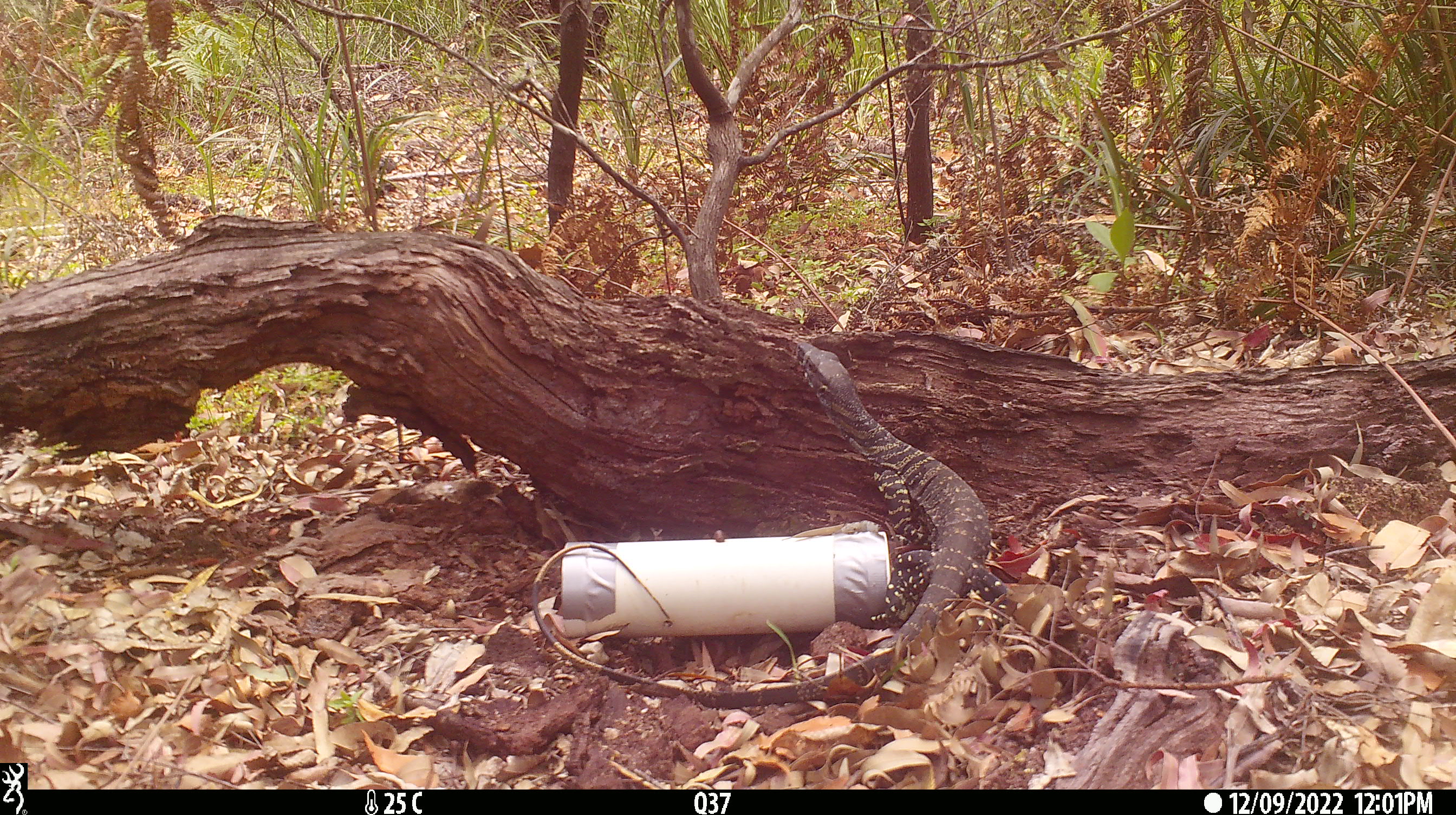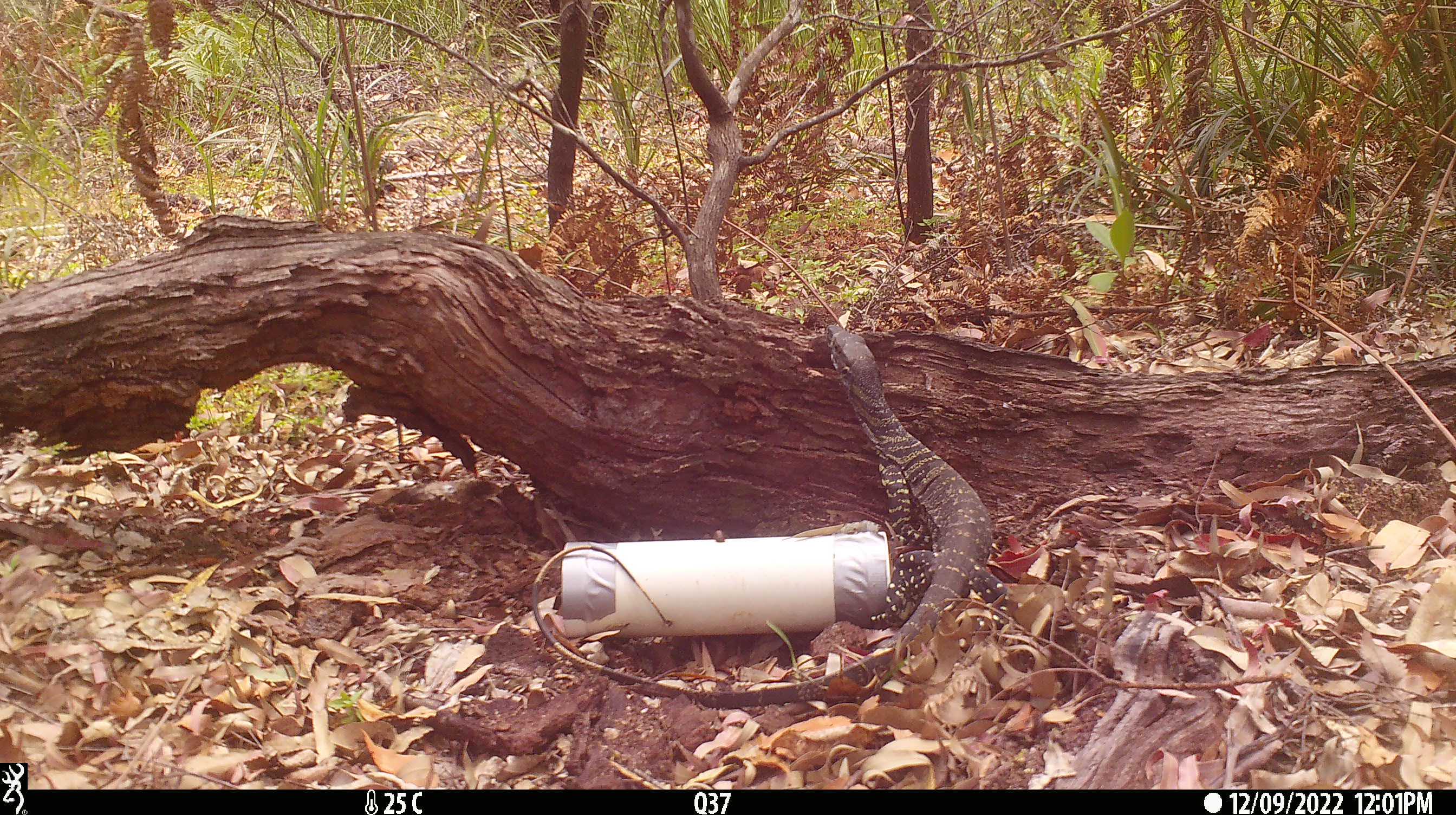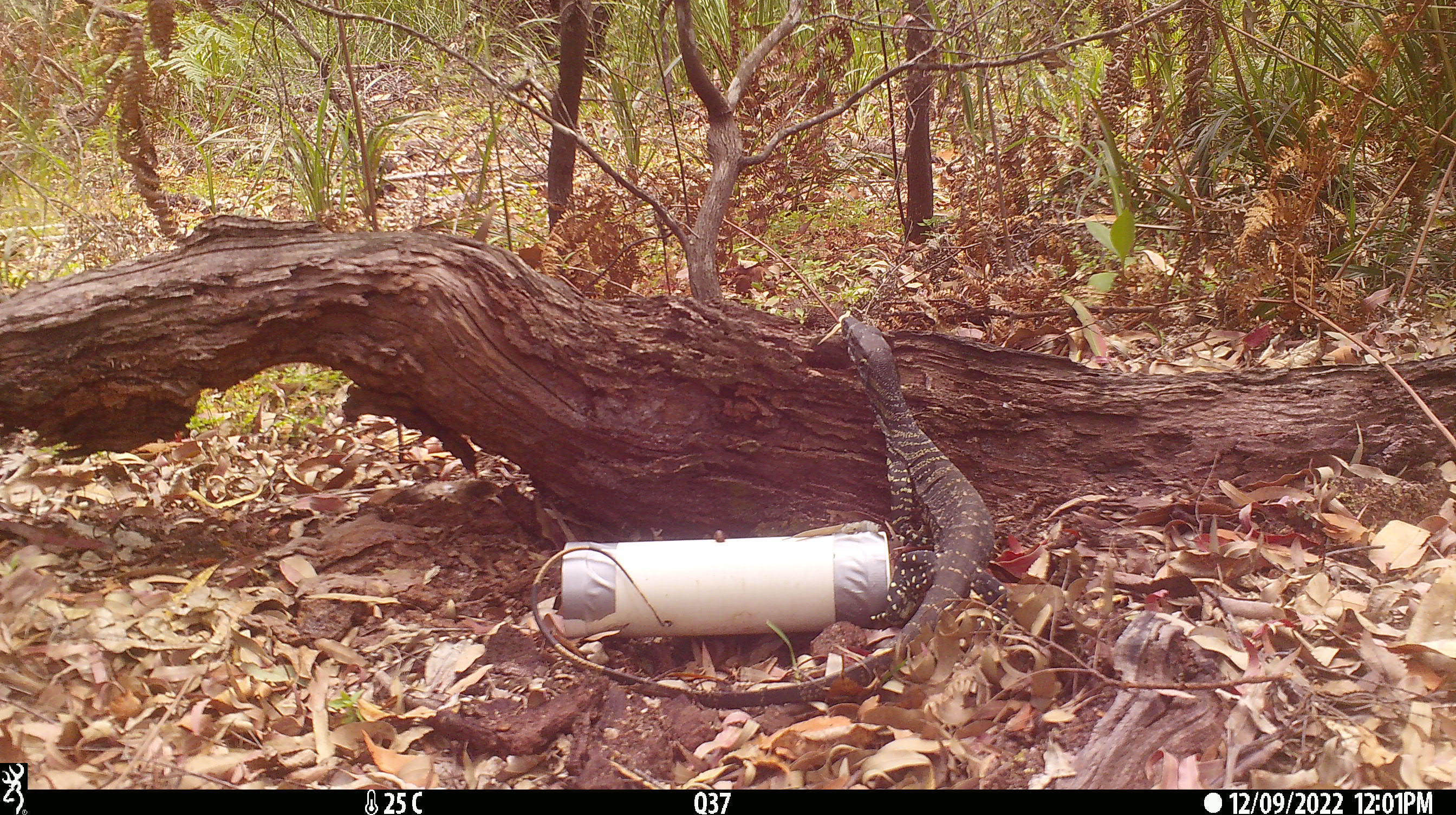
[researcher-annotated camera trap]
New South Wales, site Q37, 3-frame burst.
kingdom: Animalia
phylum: Chordata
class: Reptilia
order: Squamata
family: Varanidae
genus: Varanus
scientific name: Varanus varius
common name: lace monitor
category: goanna